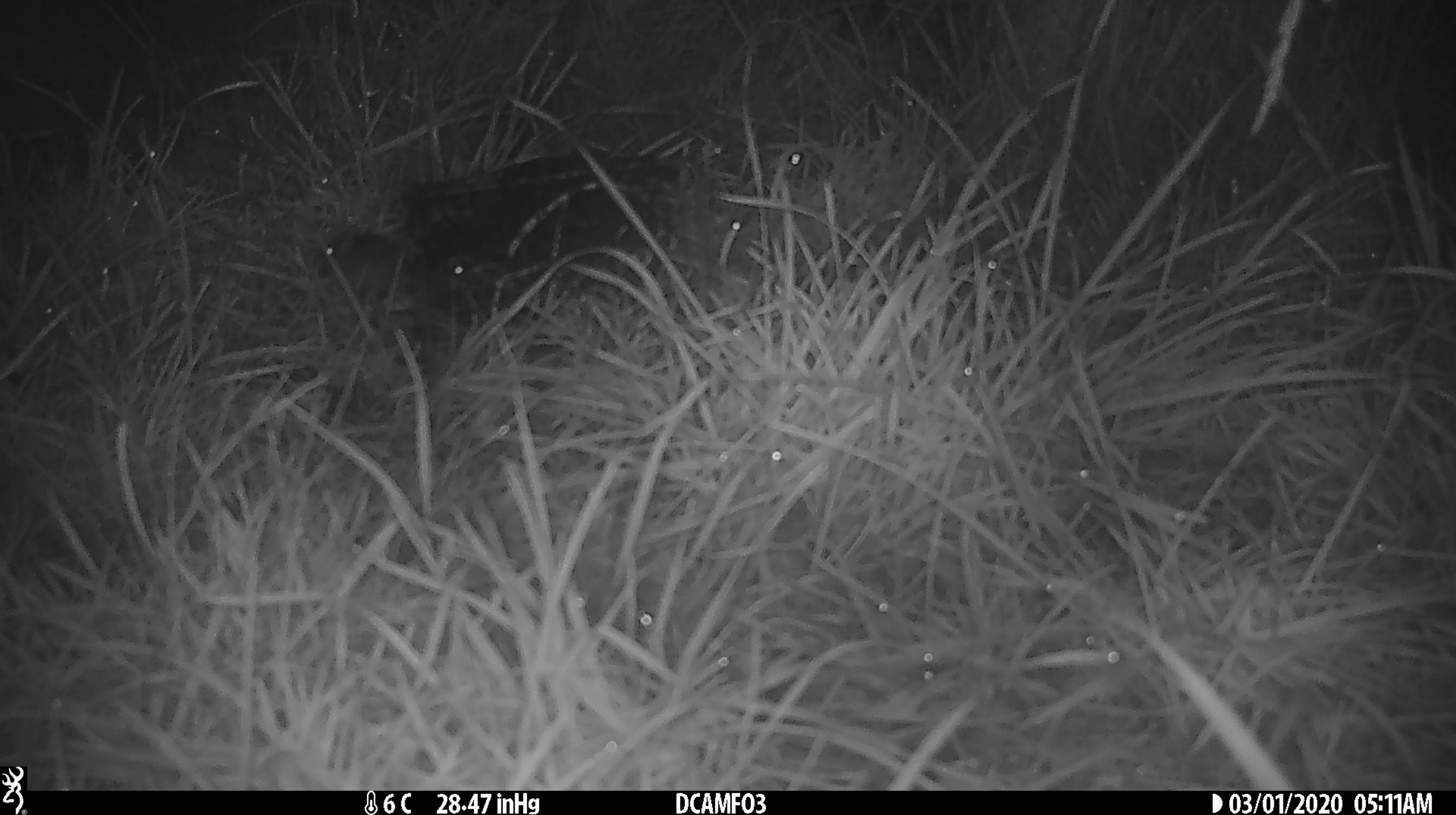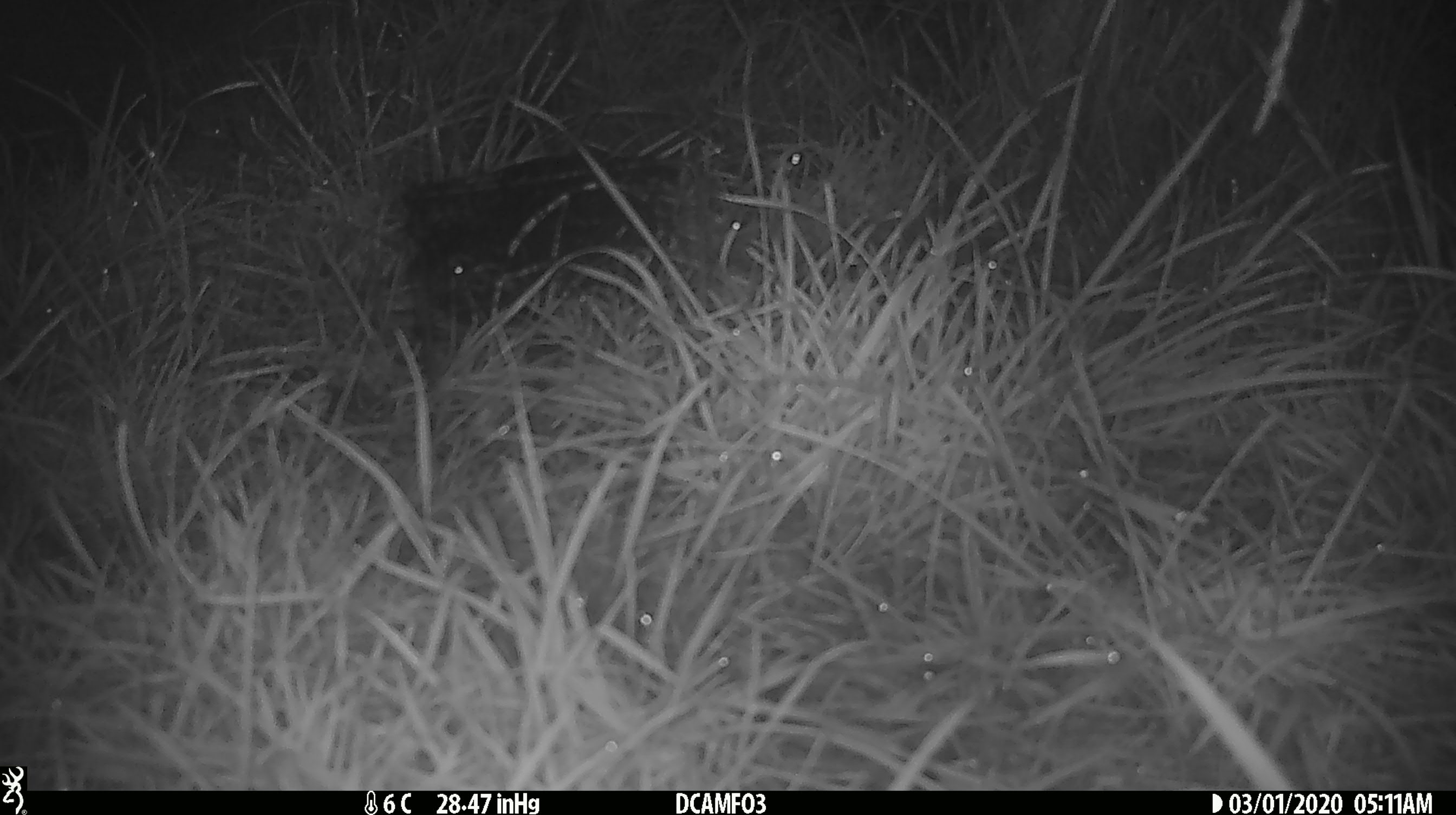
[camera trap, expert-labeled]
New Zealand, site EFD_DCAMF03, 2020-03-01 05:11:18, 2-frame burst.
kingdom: Animalia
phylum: Chordata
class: Mammalia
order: Rodentia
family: Muridae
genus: Mus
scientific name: Mus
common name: mouse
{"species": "mouse (Mus)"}